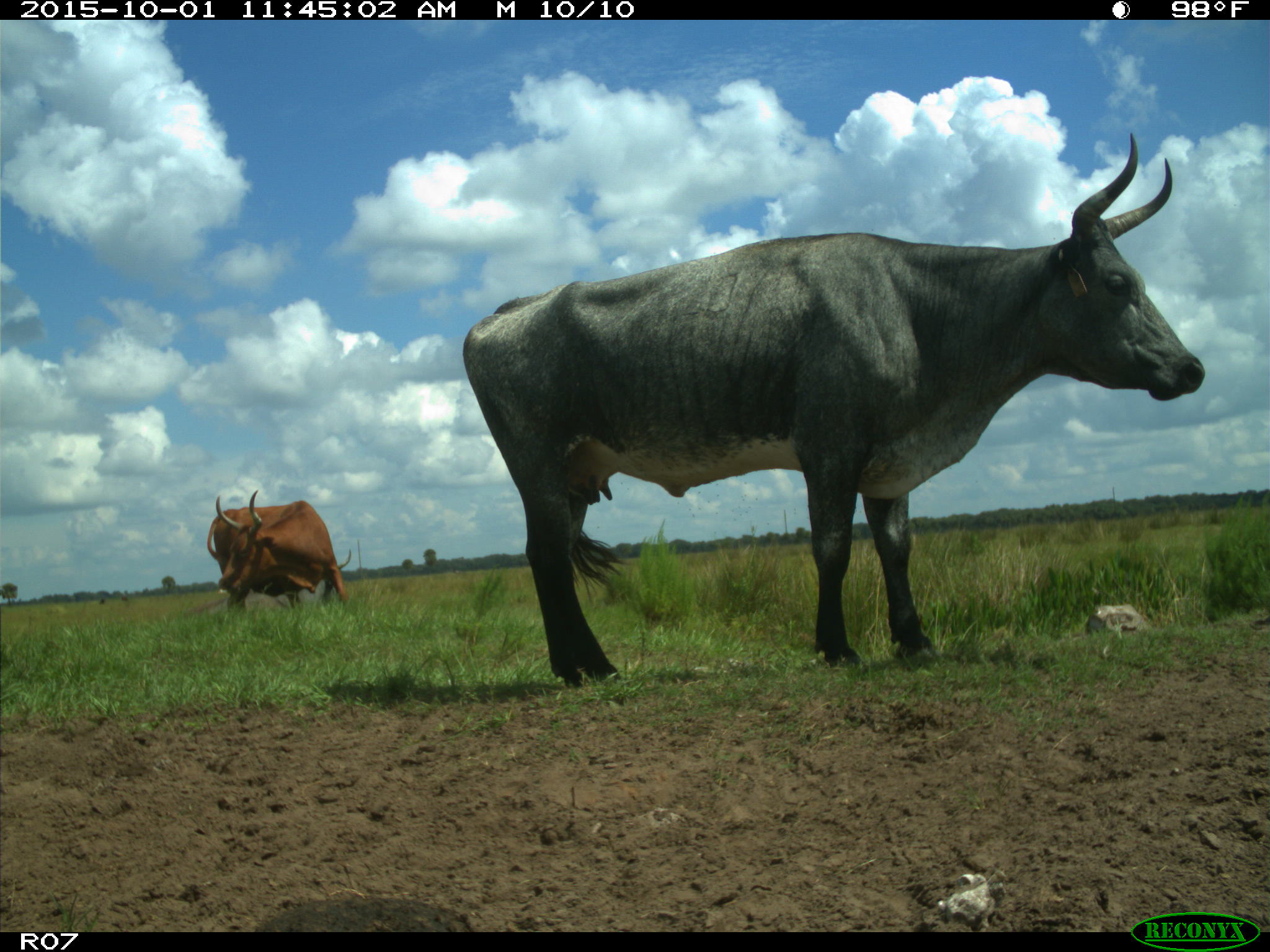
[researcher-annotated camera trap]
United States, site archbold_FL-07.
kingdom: Animalia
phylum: Chordata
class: Mammalia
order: Artiodactyla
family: Bovidae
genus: Bos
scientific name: Bos taurus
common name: domestic cow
Bos taurus (domestic cow).